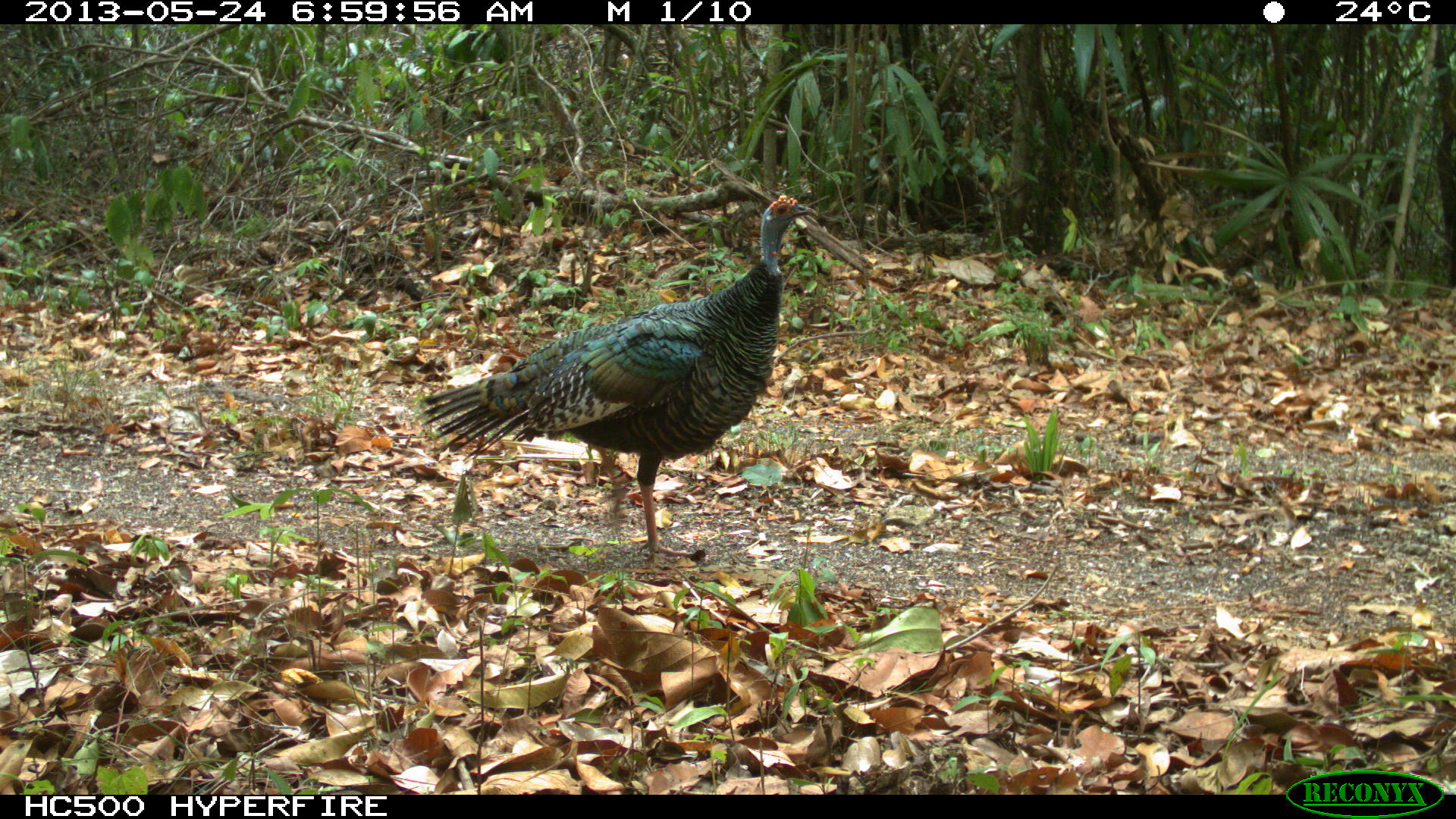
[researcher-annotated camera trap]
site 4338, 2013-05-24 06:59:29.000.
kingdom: Animalia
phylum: Chordata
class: Aves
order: Galliformes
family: Phasianidae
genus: Meleagris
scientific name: Meleagris ocellata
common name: ocellated turkey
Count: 2.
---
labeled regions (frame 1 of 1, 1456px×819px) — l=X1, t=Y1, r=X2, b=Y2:
meleagris ocellata: l=416, t=194, r=817, b=565